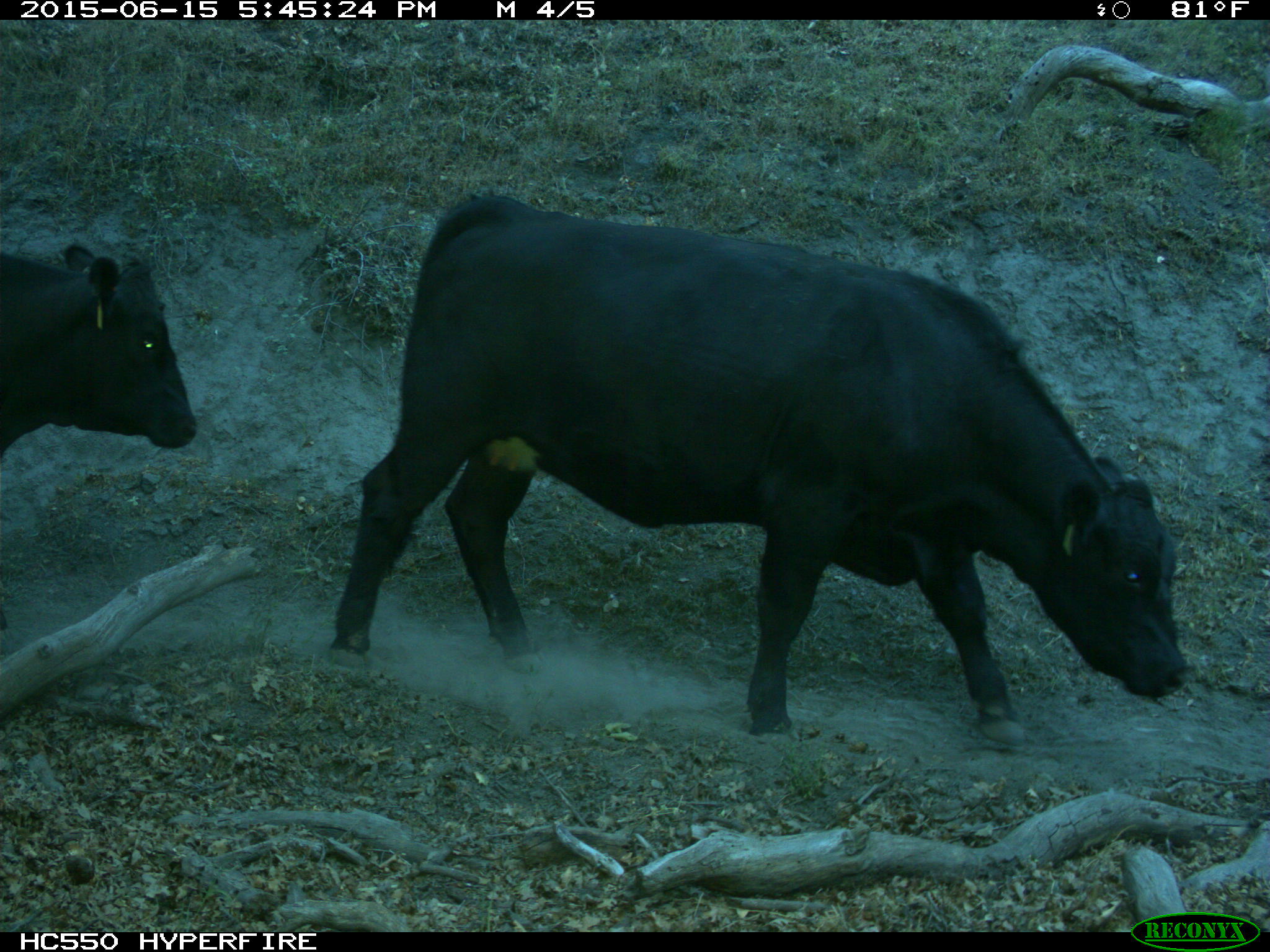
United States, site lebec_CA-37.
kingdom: Animalia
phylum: Chordata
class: Mammalia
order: Artiodactyla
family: Bovidae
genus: Bos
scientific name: Bos taurus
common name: domestic cow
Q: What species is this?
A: Bos taurus (domestic cow).